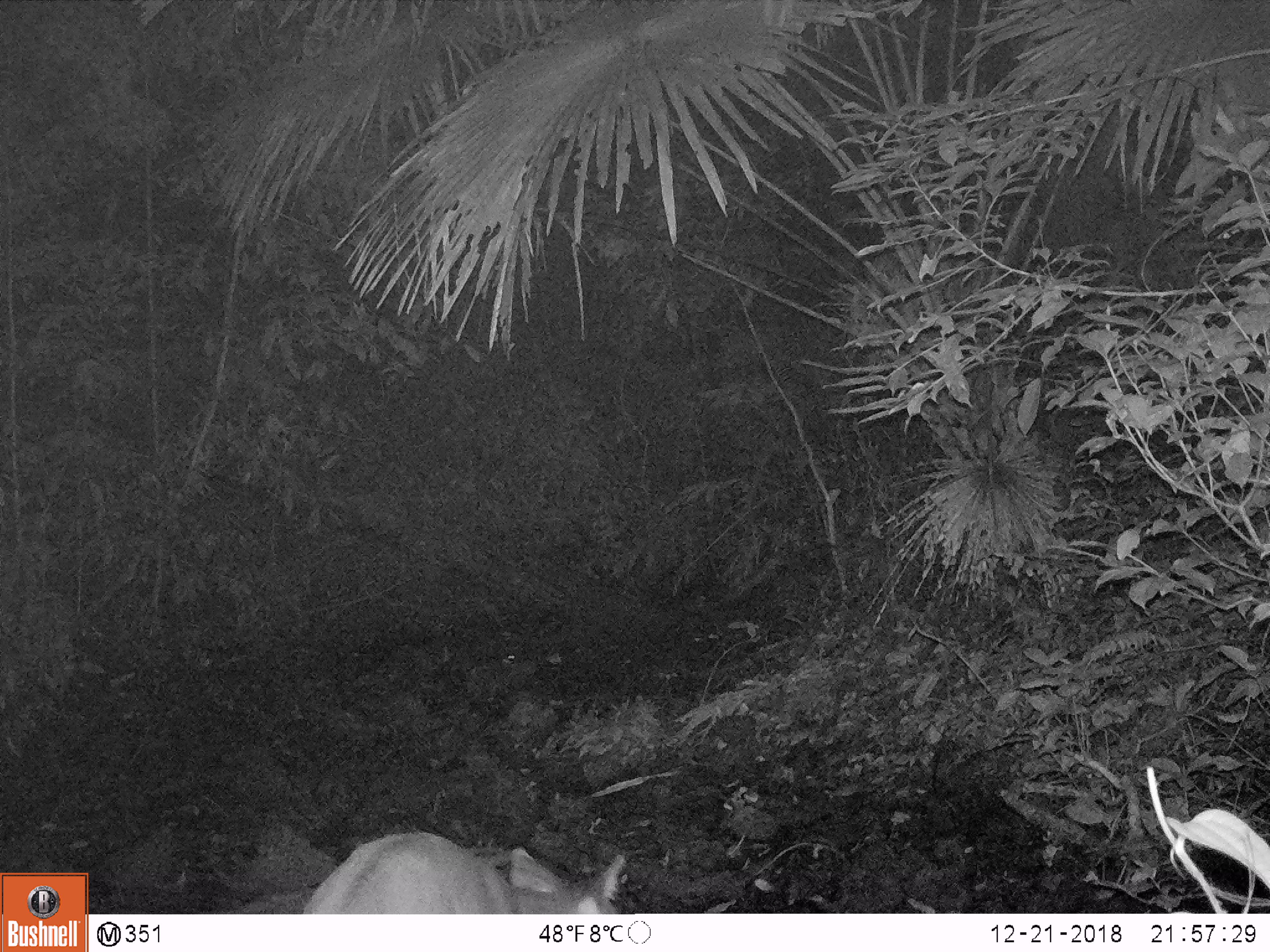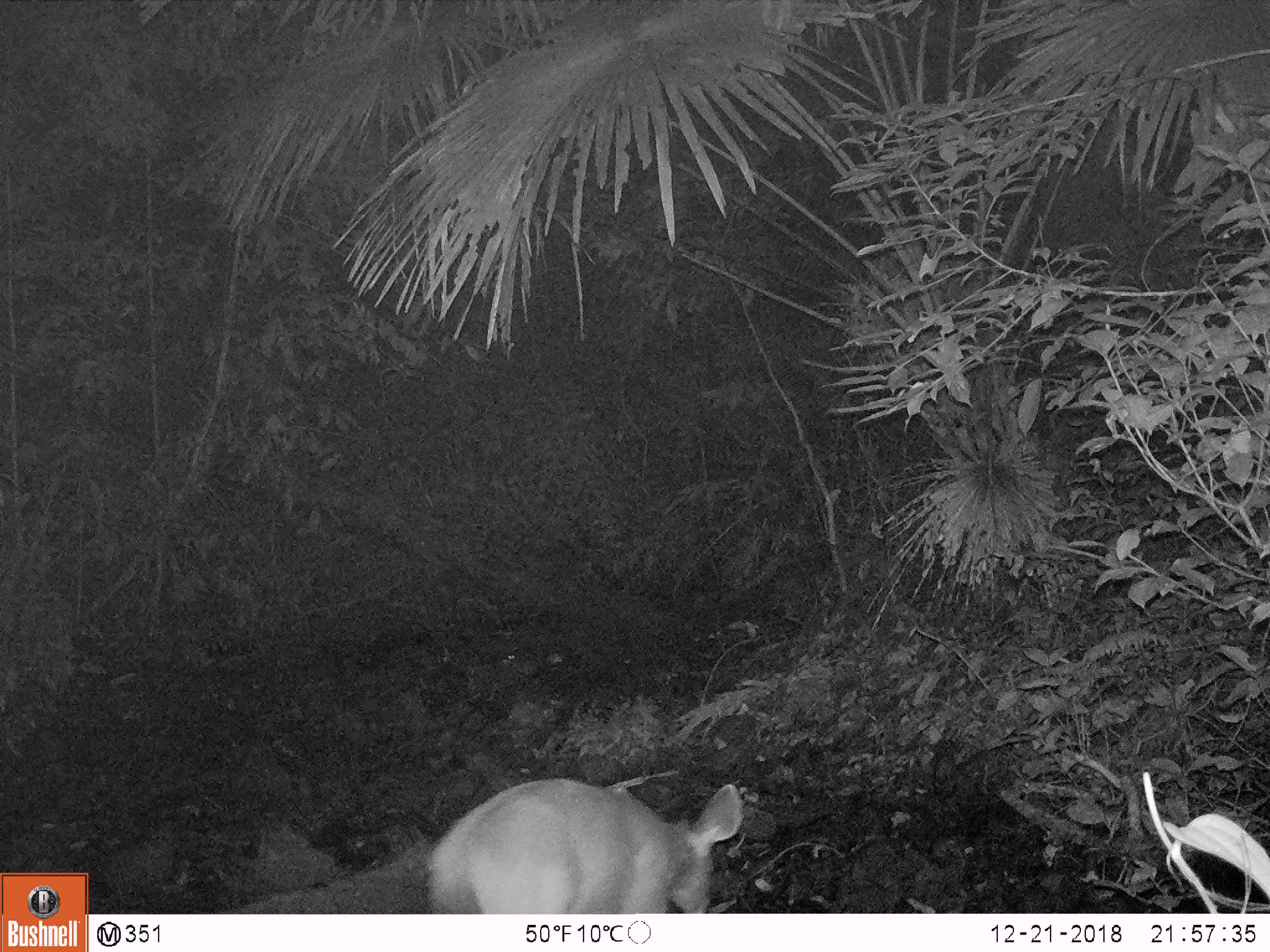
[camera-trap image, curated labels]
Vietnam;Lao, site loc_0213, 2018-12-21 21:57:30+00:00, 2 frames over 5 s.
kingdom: Animalia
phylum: Chordata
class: Mammalia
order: Artiodactyla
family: Cervidae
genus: Rusa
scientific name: Rusa unicolor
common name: sambar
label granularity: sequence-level